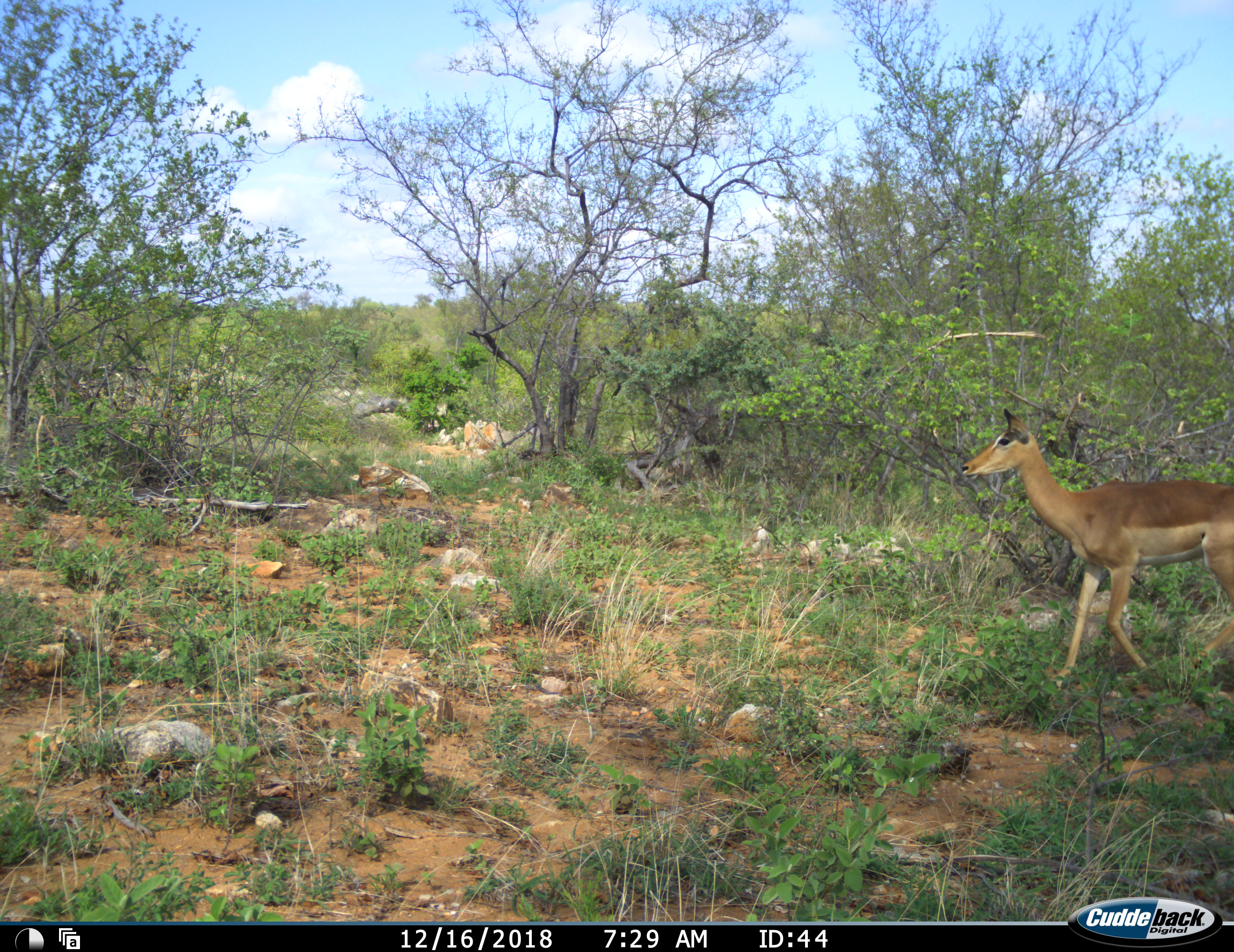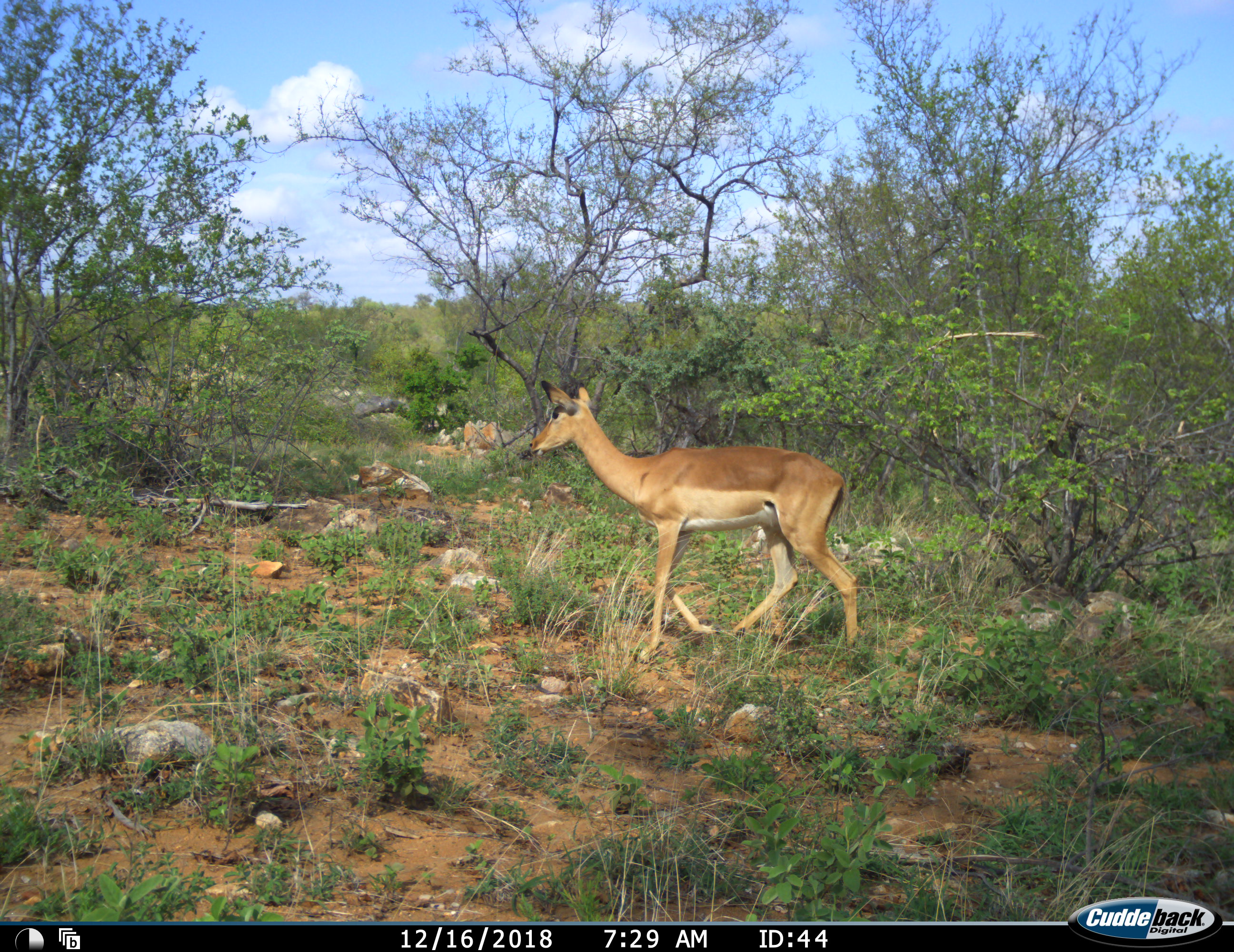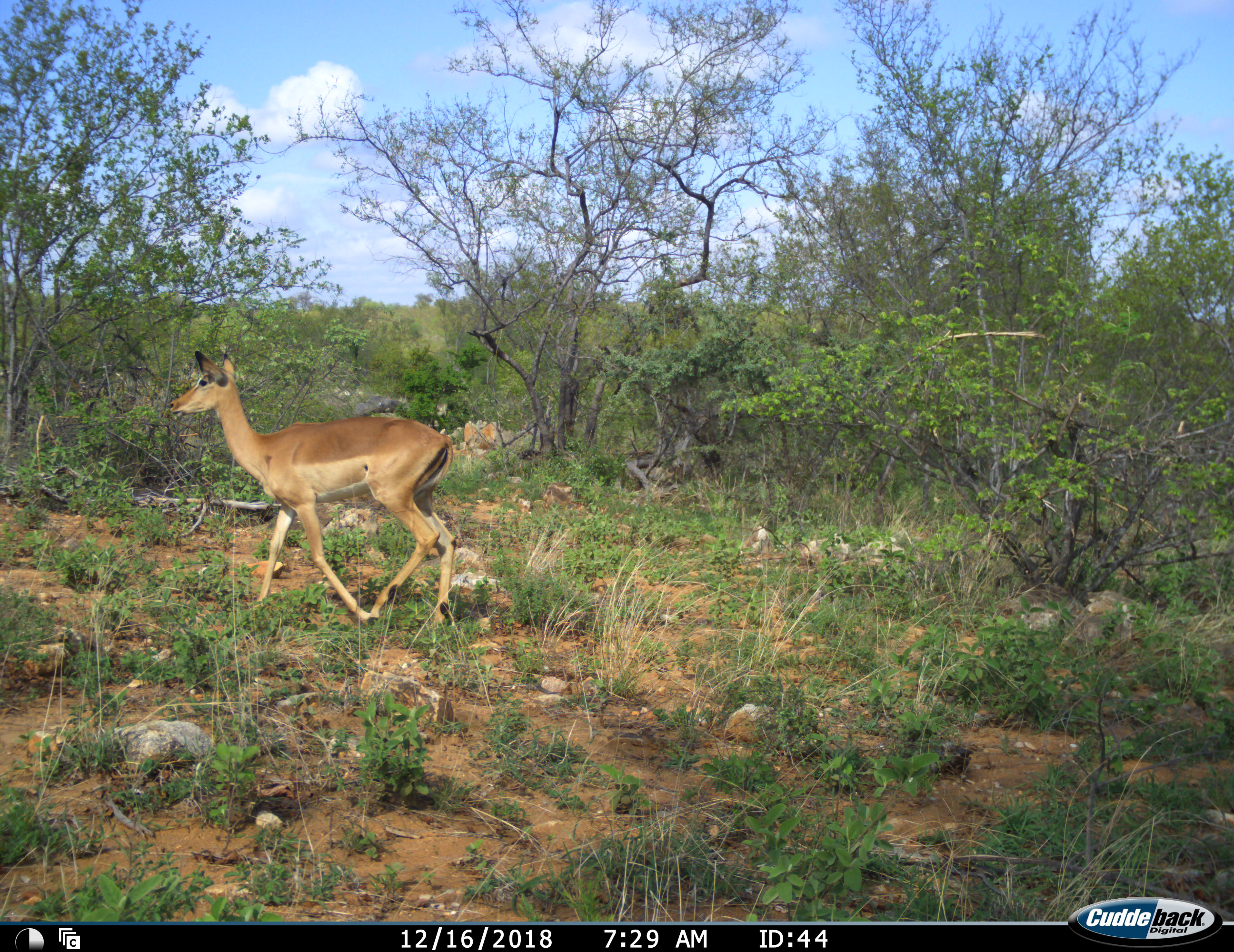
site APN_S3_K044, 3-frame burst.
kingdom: Animalia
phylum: Chordata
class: Mammalia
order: Artiodactyla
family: Bovidae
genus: Aepyceros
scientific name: Aepyceros melampus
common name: impala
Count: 1.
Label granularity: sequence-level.